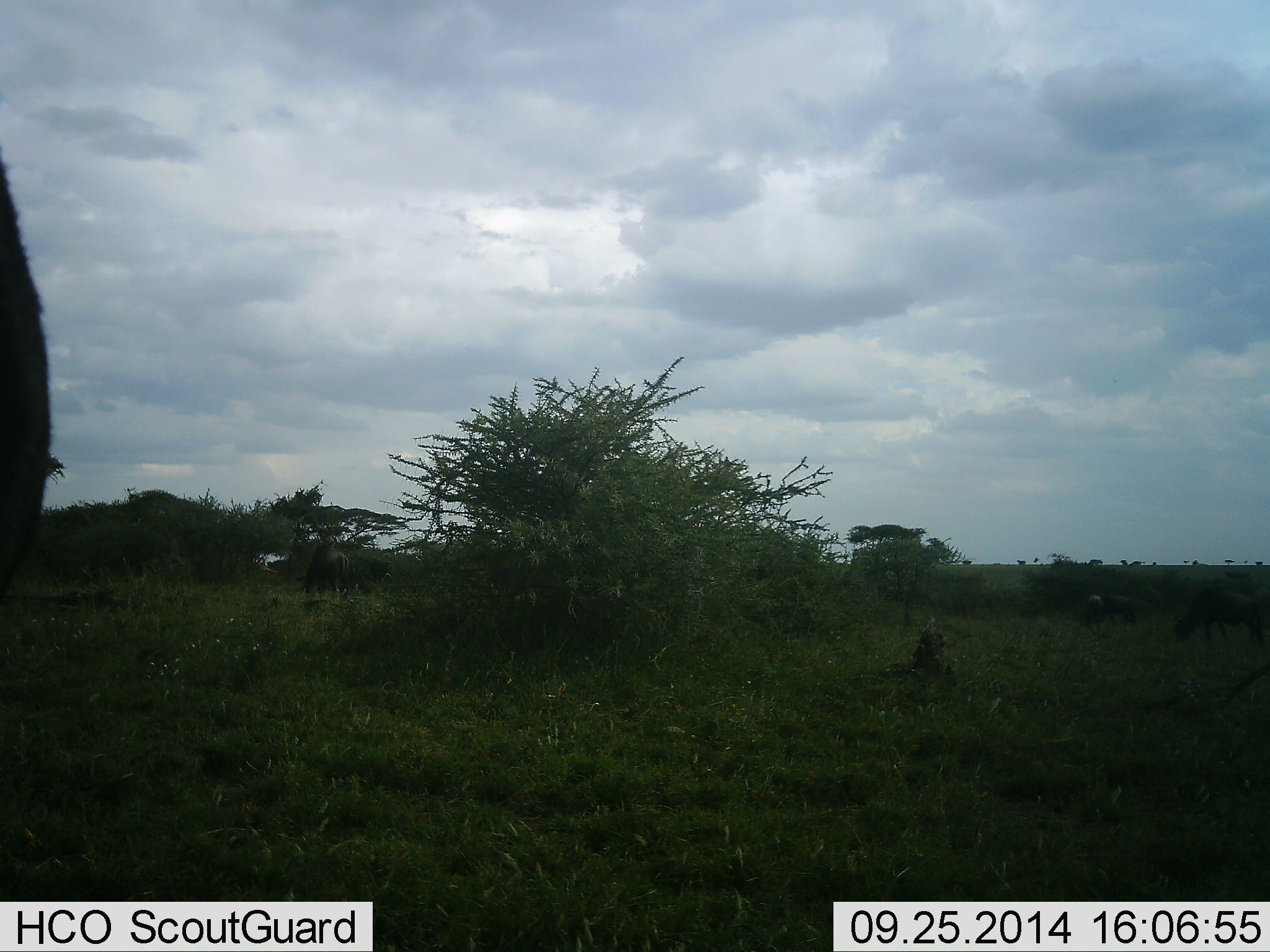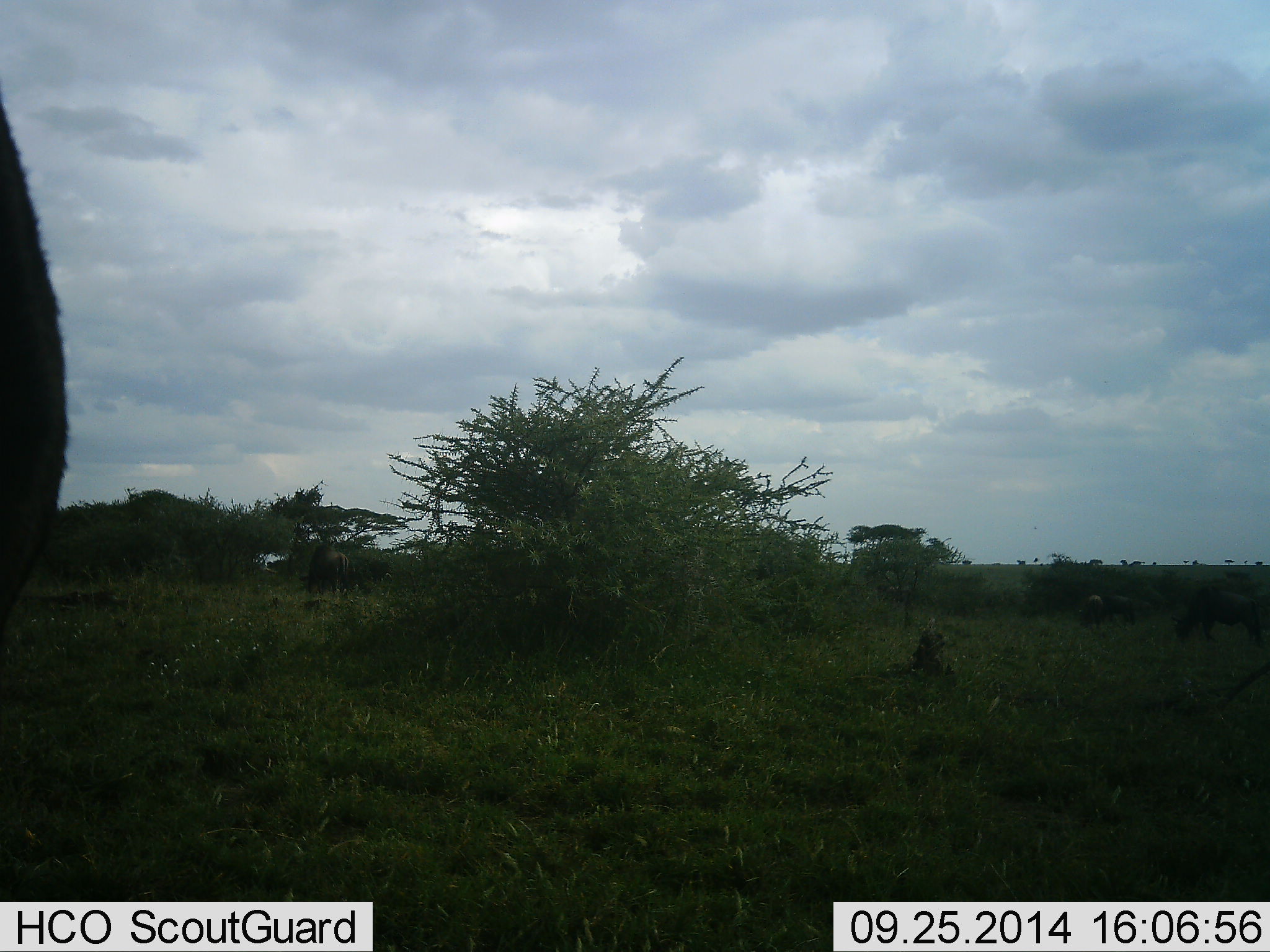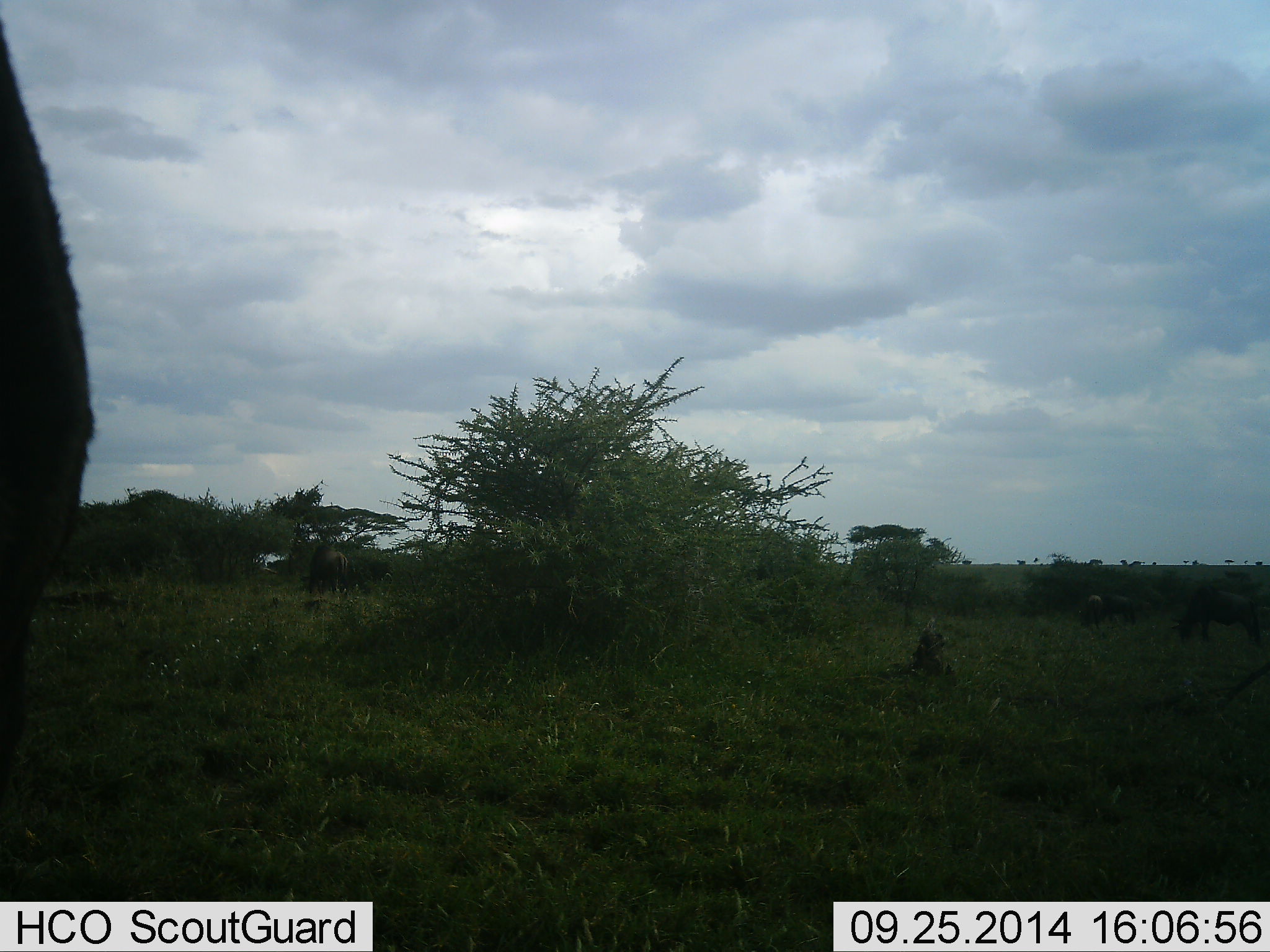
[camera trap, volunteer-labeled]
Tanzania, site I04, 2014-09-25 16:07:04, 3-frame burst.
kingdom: Animalia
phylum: Chordata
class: Mammalia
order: Artiodactyla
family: Bovidae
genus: Connochaetes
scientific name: Connochaetes taurinus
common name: blue wildebeest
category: wildebeest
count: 4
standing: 50%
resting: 0%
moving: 0%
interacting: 0%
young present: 0%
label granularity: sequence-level